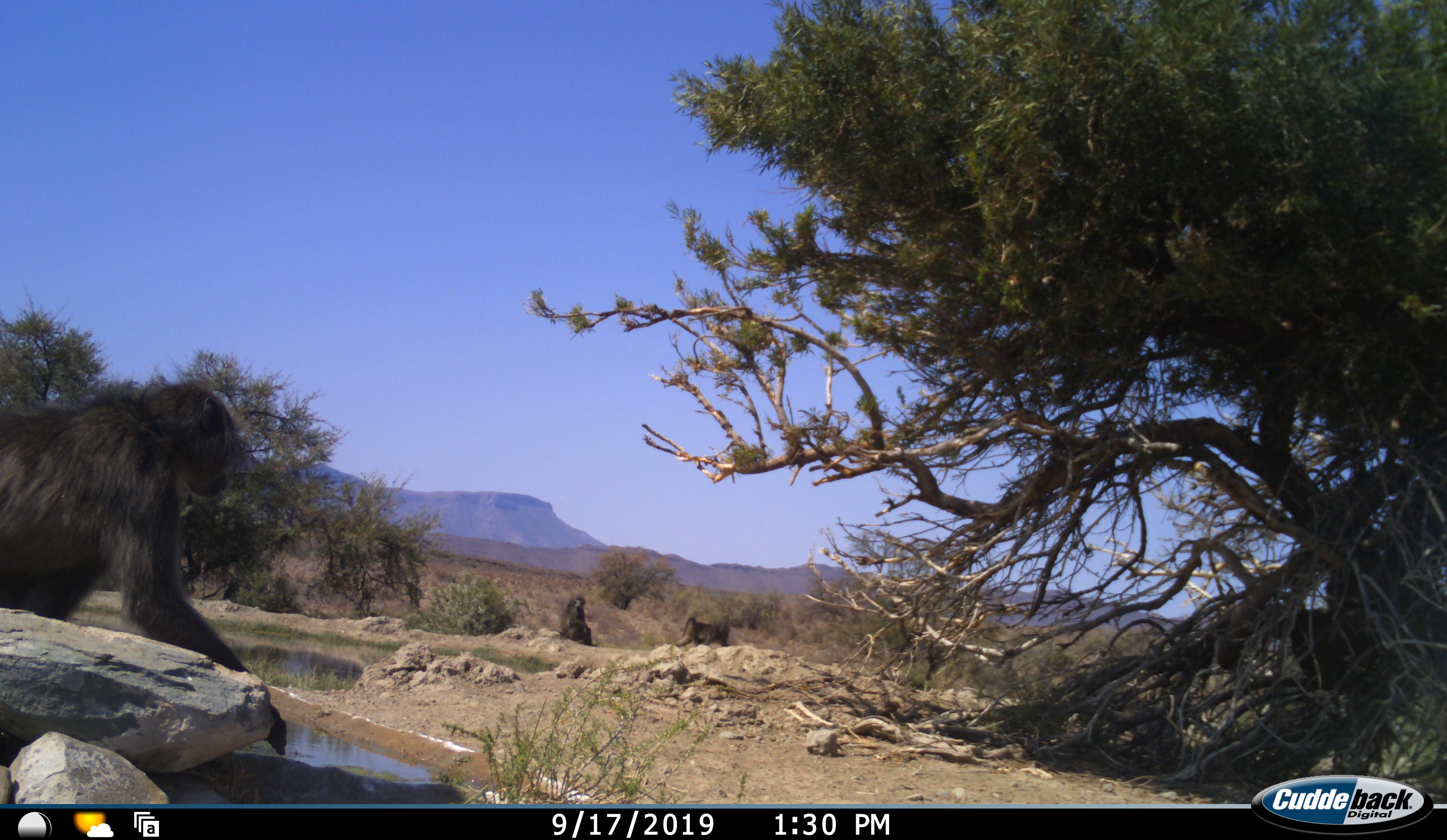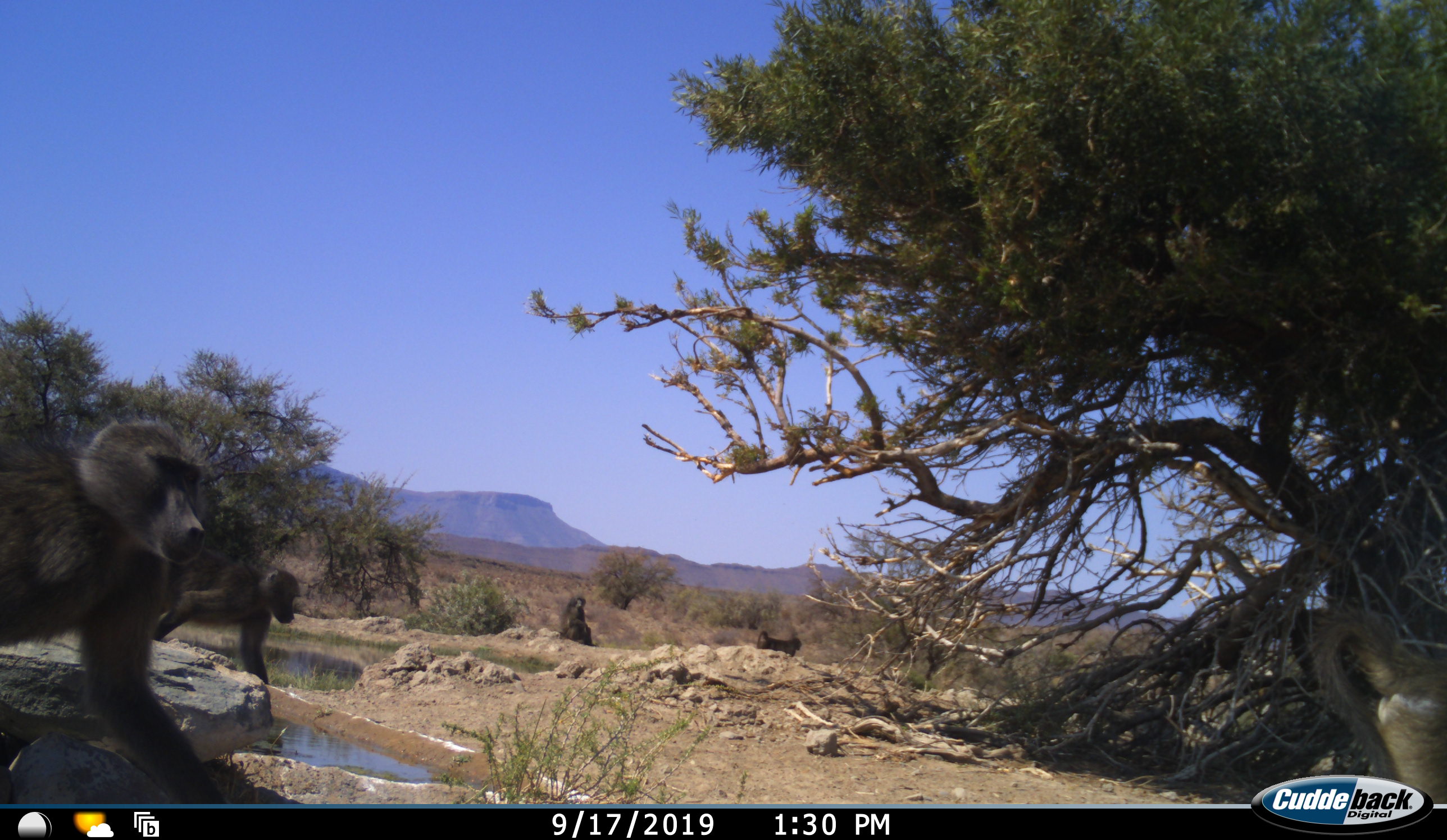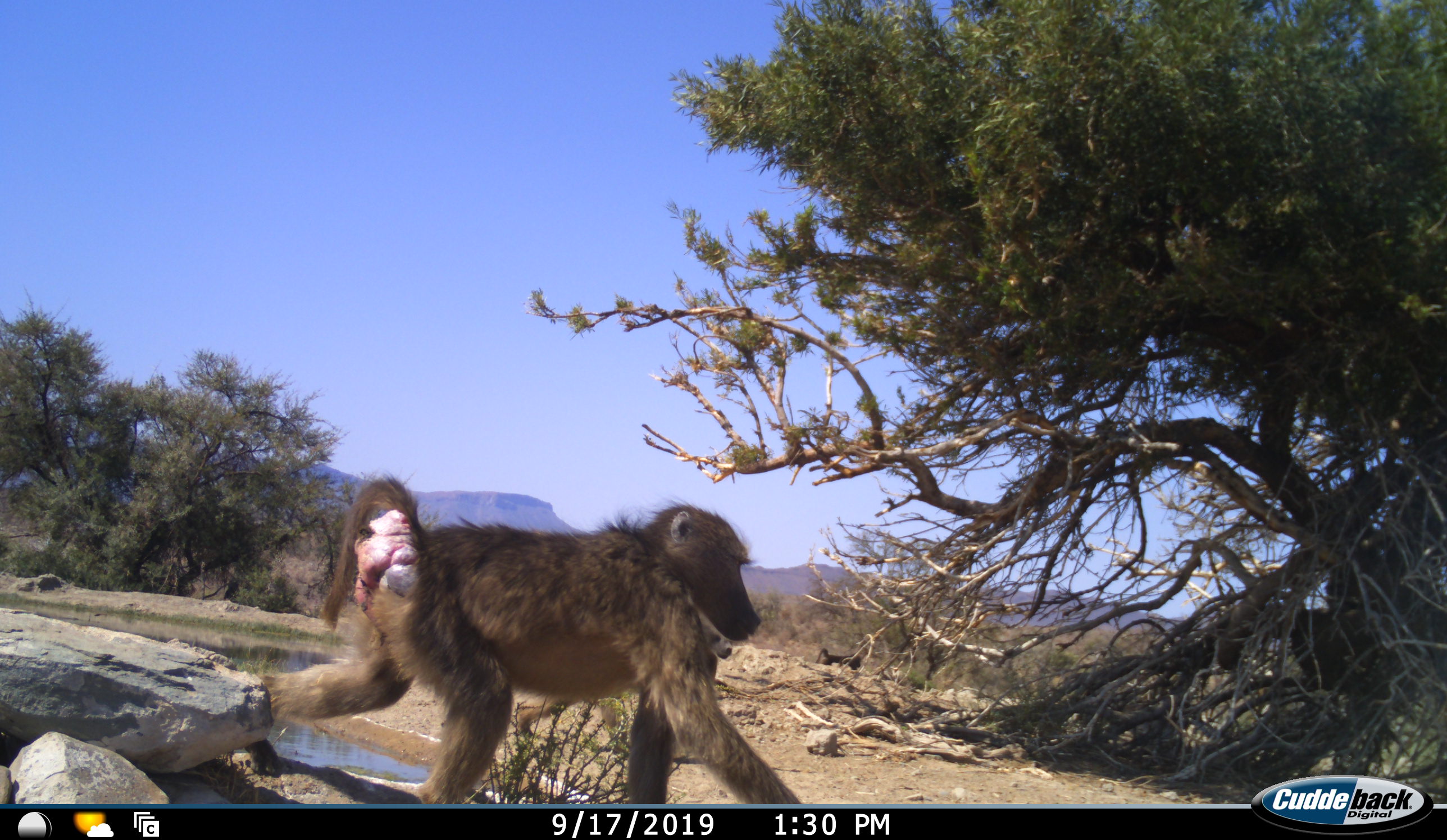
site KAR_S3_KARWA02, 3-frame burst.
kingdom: Animalia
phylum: Chordata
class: Mammalia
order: Primates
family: Cercopithecidae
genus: Papio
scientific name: Papio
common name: baboon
Baboon (Papio), count 5. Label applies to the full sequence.